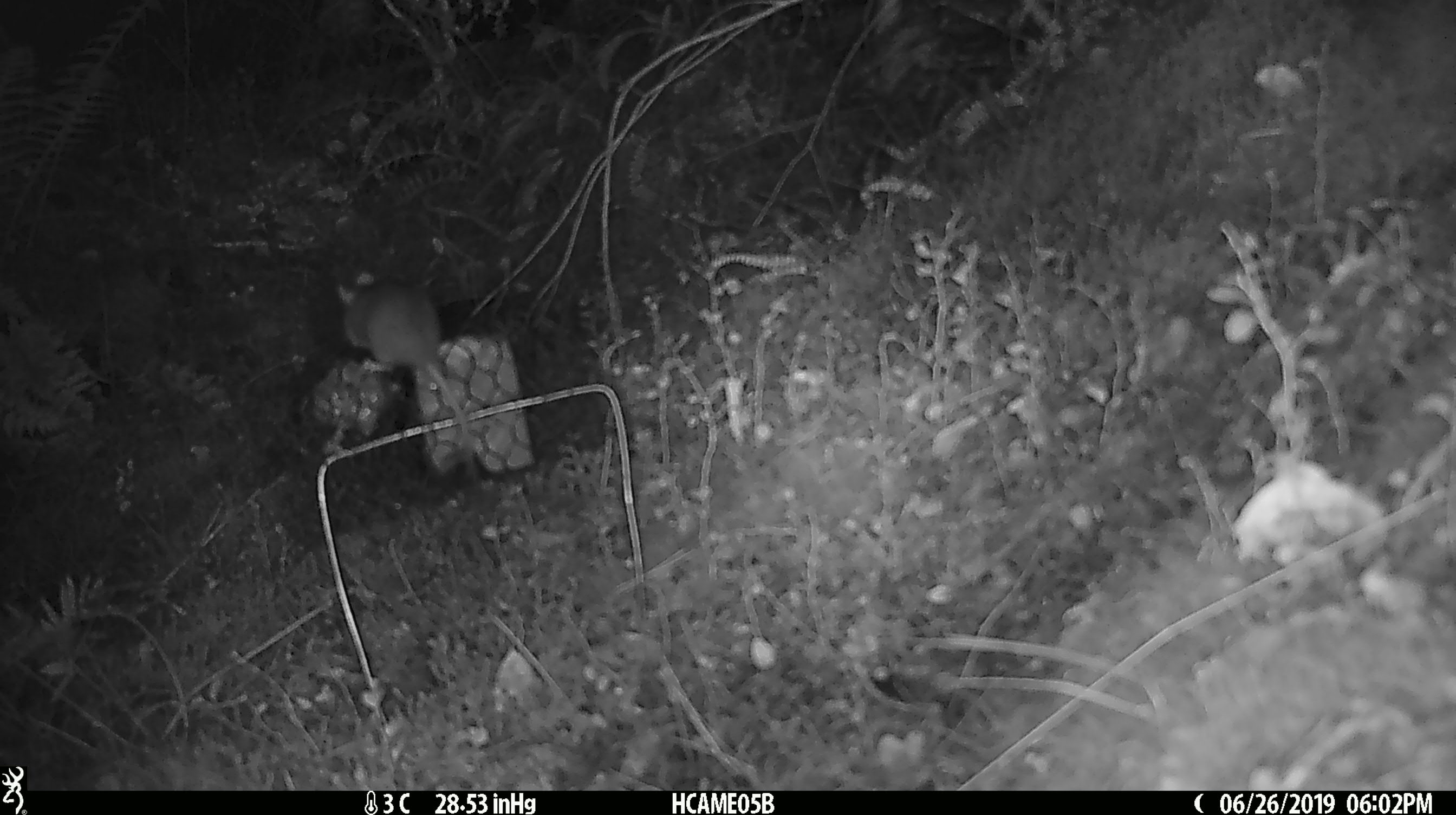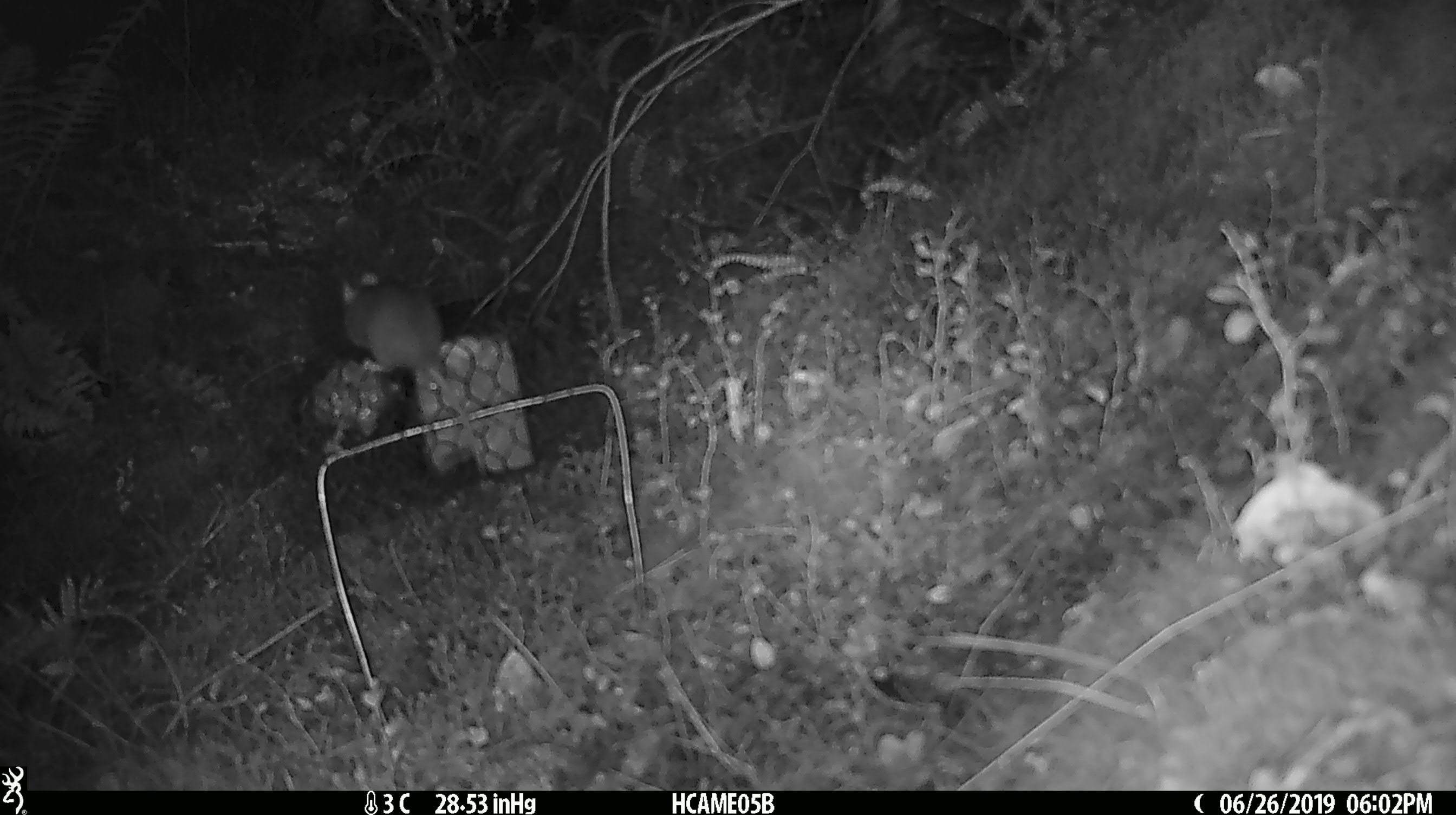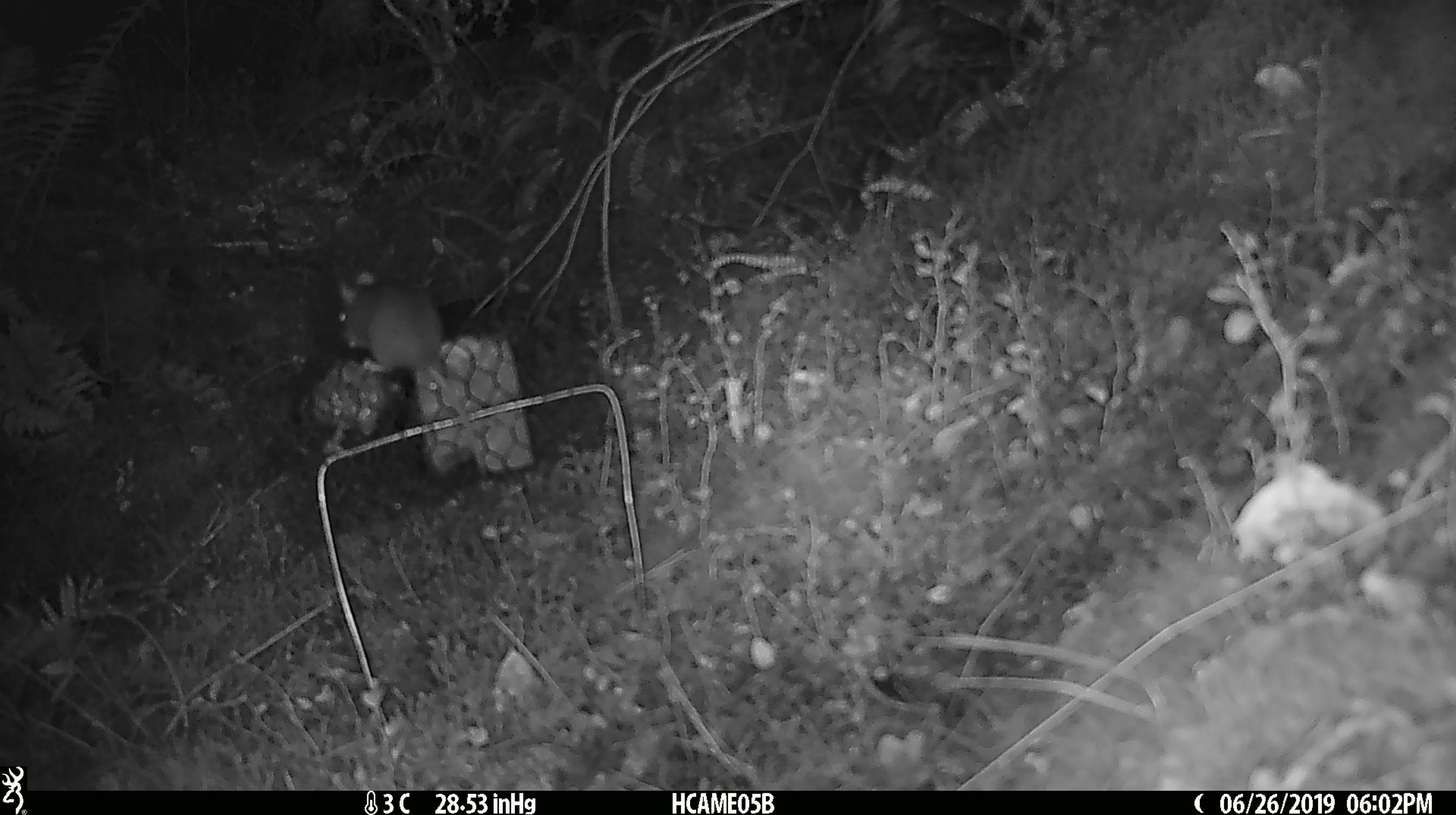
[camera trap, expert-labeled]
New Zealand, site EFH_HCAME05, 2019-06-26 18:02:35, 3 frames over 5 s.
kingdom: Animalia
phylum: Chordata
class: Mammalia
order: Rodentia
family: Muridae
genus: Mus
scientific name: Mus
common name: mouse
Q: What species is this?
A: Mouse (Mus).